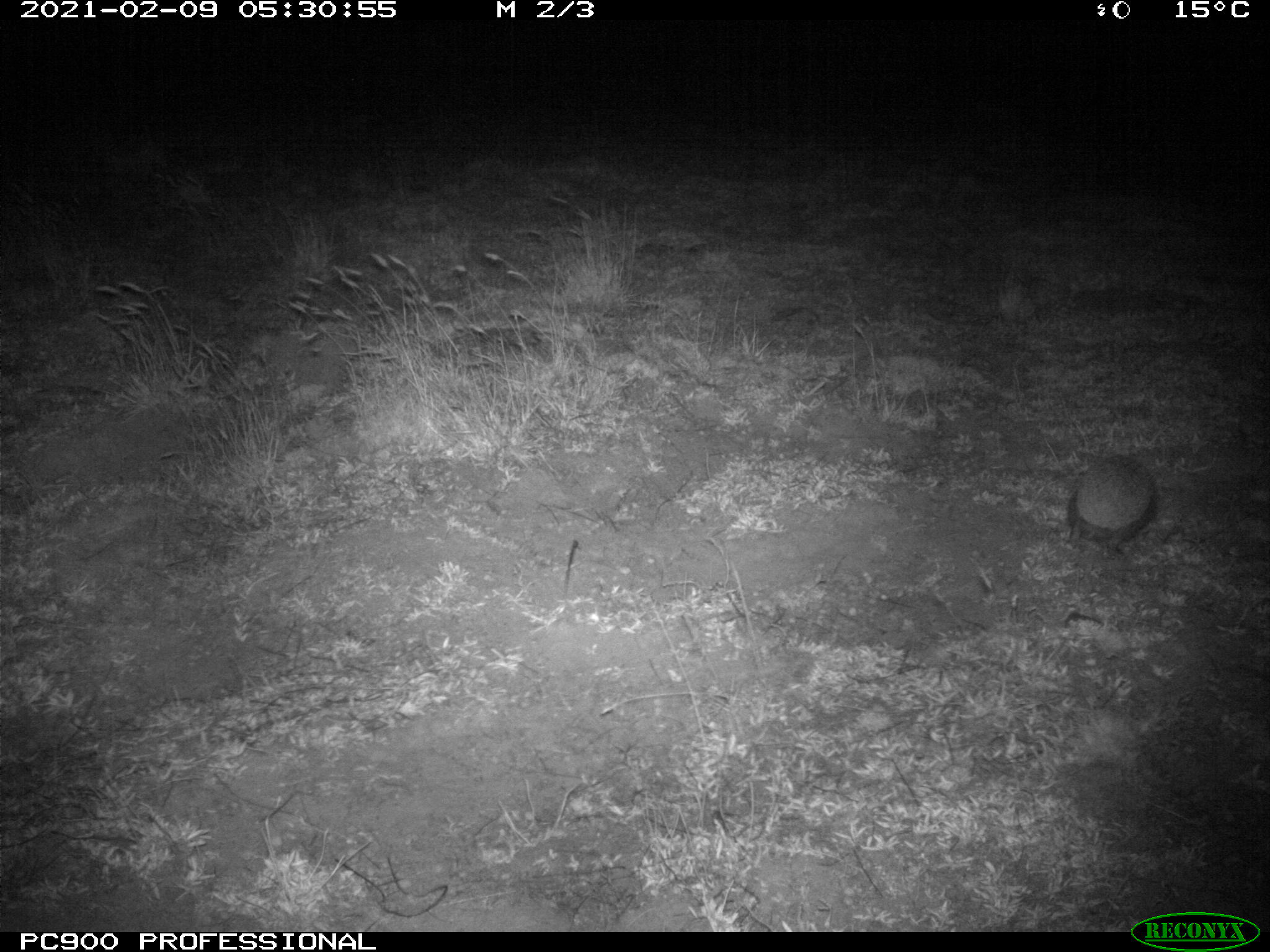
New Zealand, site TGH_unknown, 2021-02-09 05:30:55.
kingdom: Animalia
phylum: Chordata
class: Mammalia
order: Eulipotyphla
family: Erinaceidae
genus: Erinaceus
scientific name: Erinaceus europaeus europaeus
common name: european hedgehog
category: hedgehog